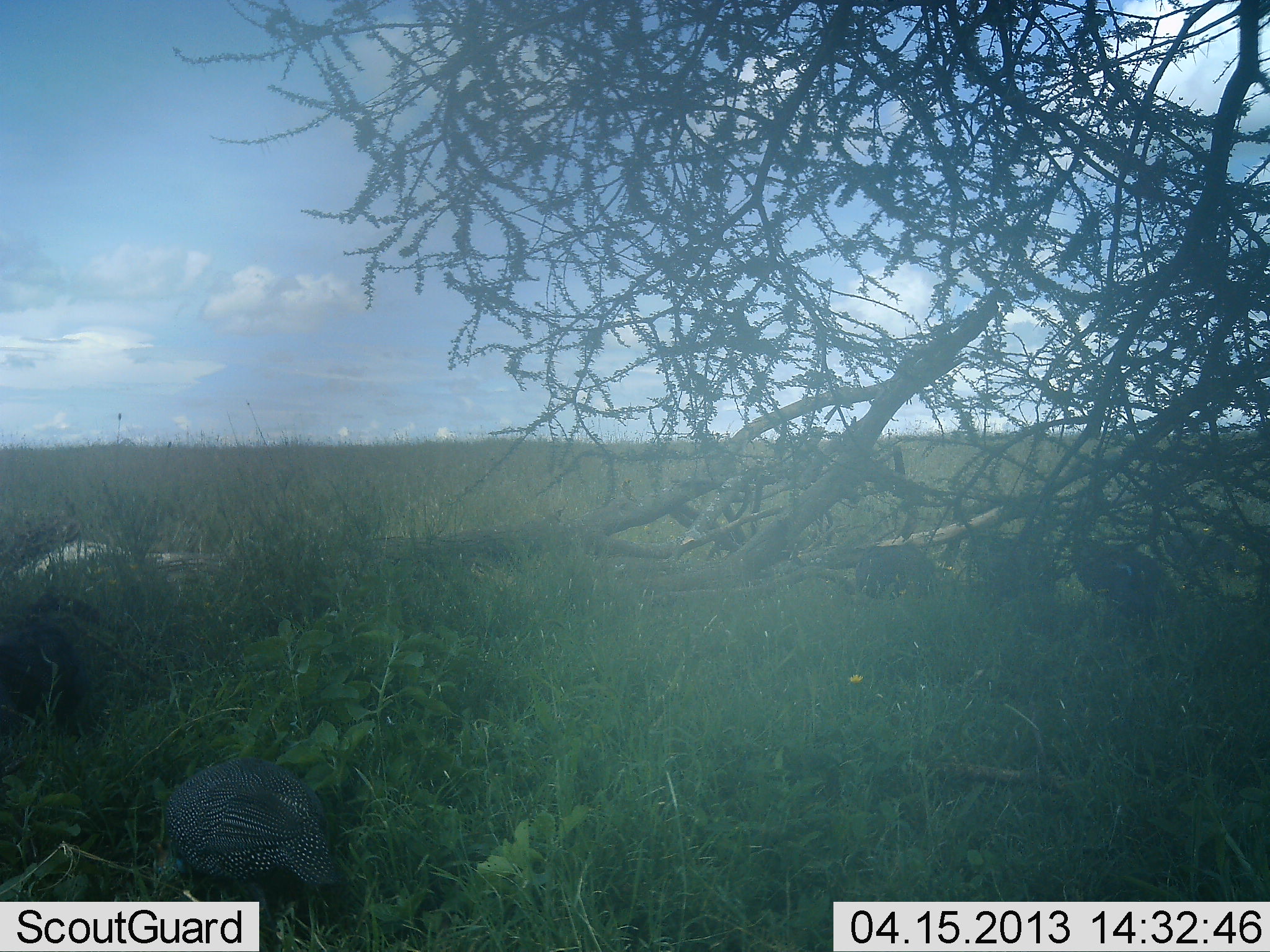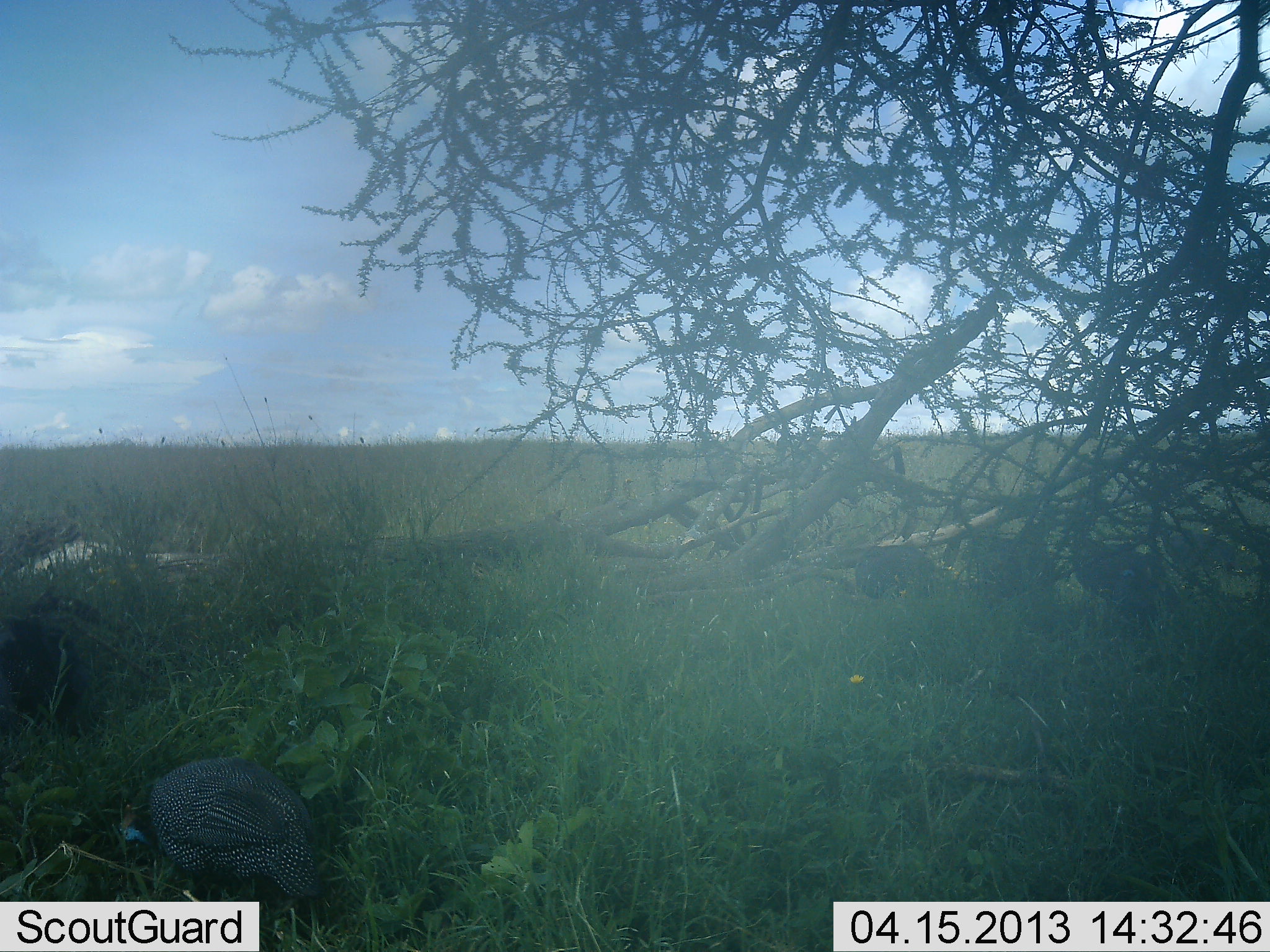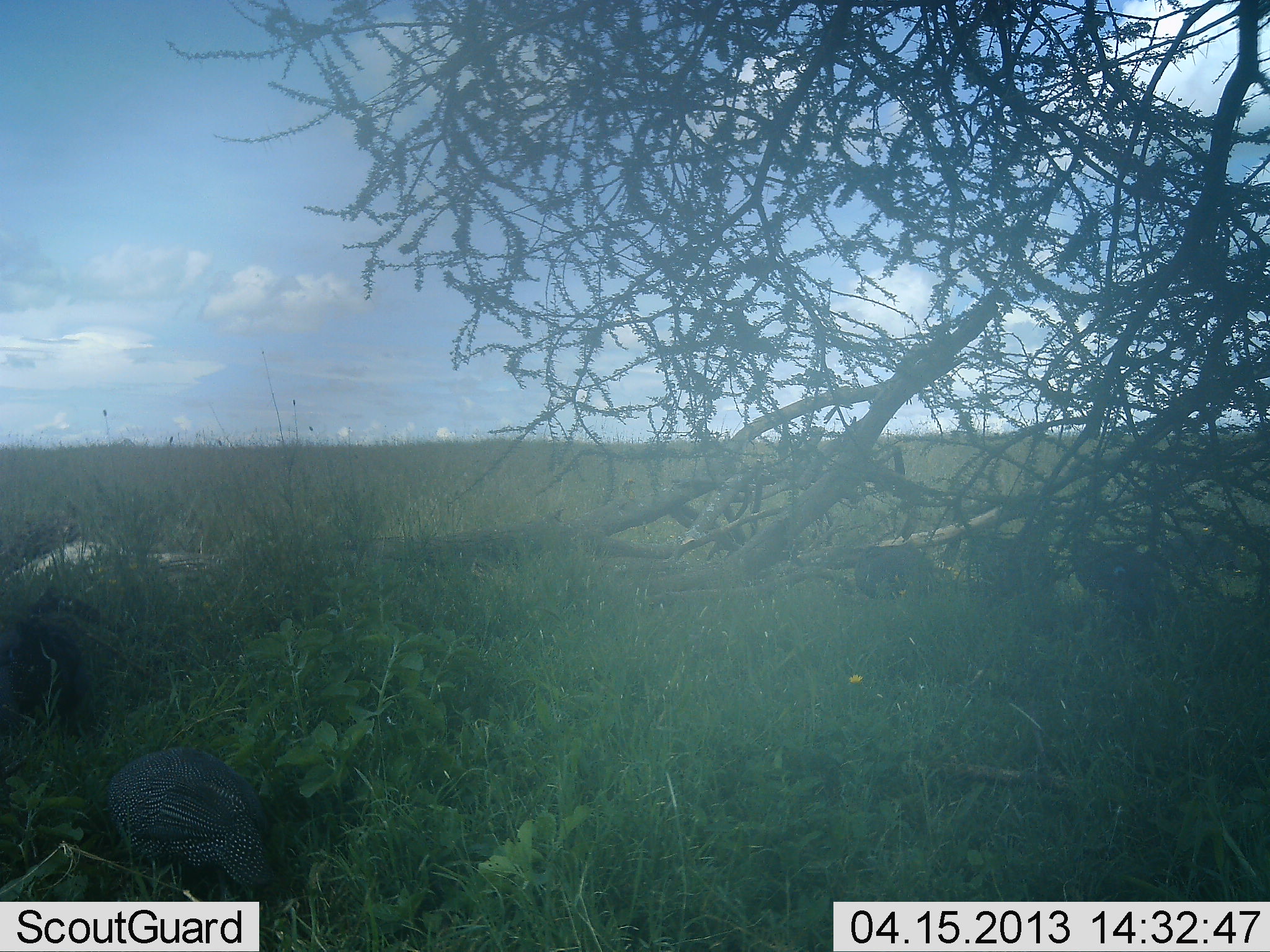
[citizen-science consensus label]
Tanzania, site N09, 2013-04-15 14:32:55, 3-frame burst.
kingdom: Animalia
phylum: Chordata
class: Aves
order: Galliformes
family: Numididae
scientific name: Numididae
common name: guinea fowl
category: guineafowl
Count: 1.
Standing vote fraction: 20%.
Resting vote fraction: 13%.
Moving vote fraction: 27%.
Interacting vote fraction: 0%.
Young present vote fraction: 0%.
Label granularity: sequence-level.